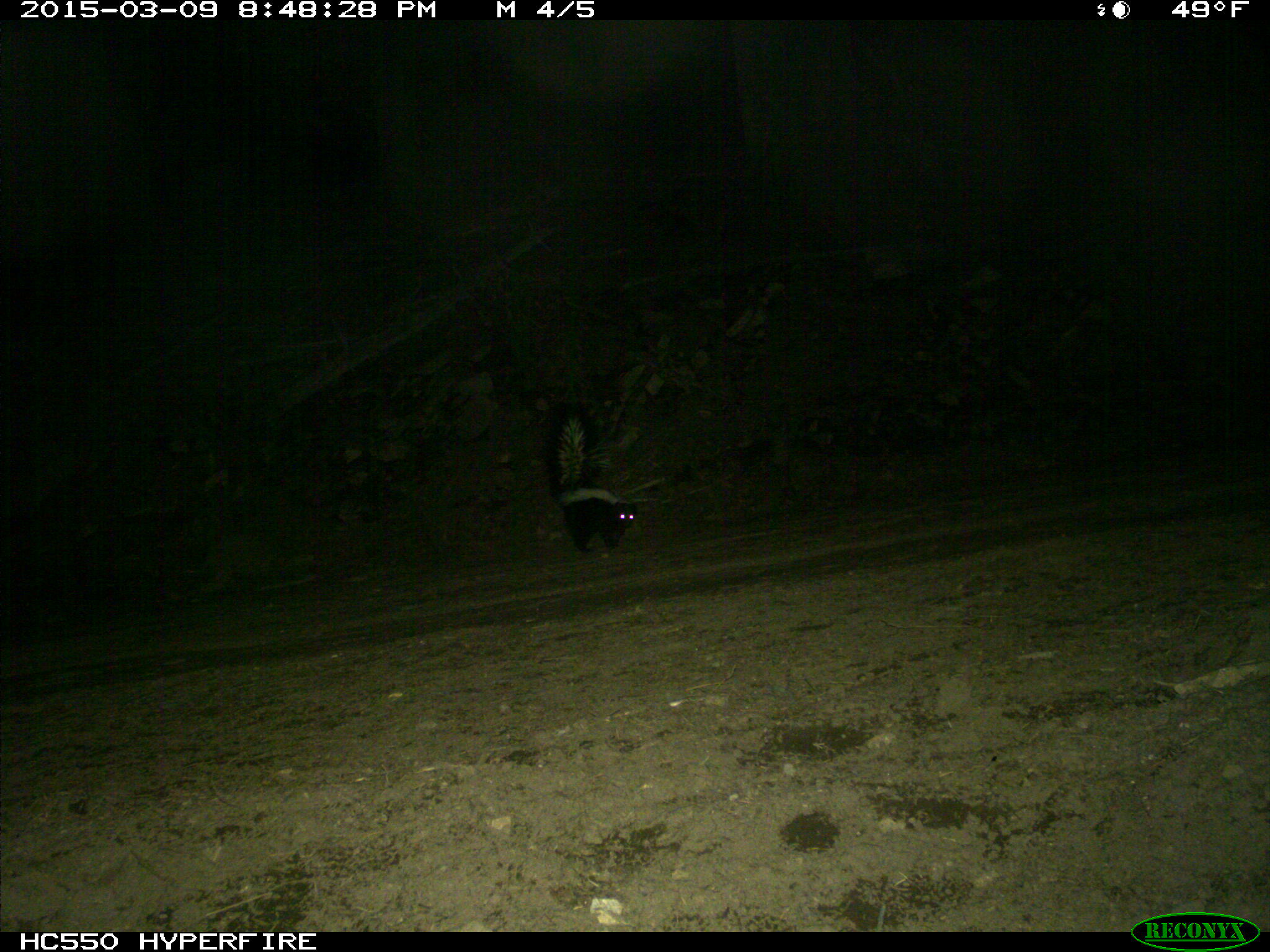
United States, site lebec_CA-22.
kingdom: Animalia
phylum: Chordata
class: Mammalia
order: Carnivora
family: Mephitidae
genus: Mephitis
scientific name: Mephitis mephitis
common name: striped skunk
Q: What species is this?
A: Mephitis mephitis (striped skunk).